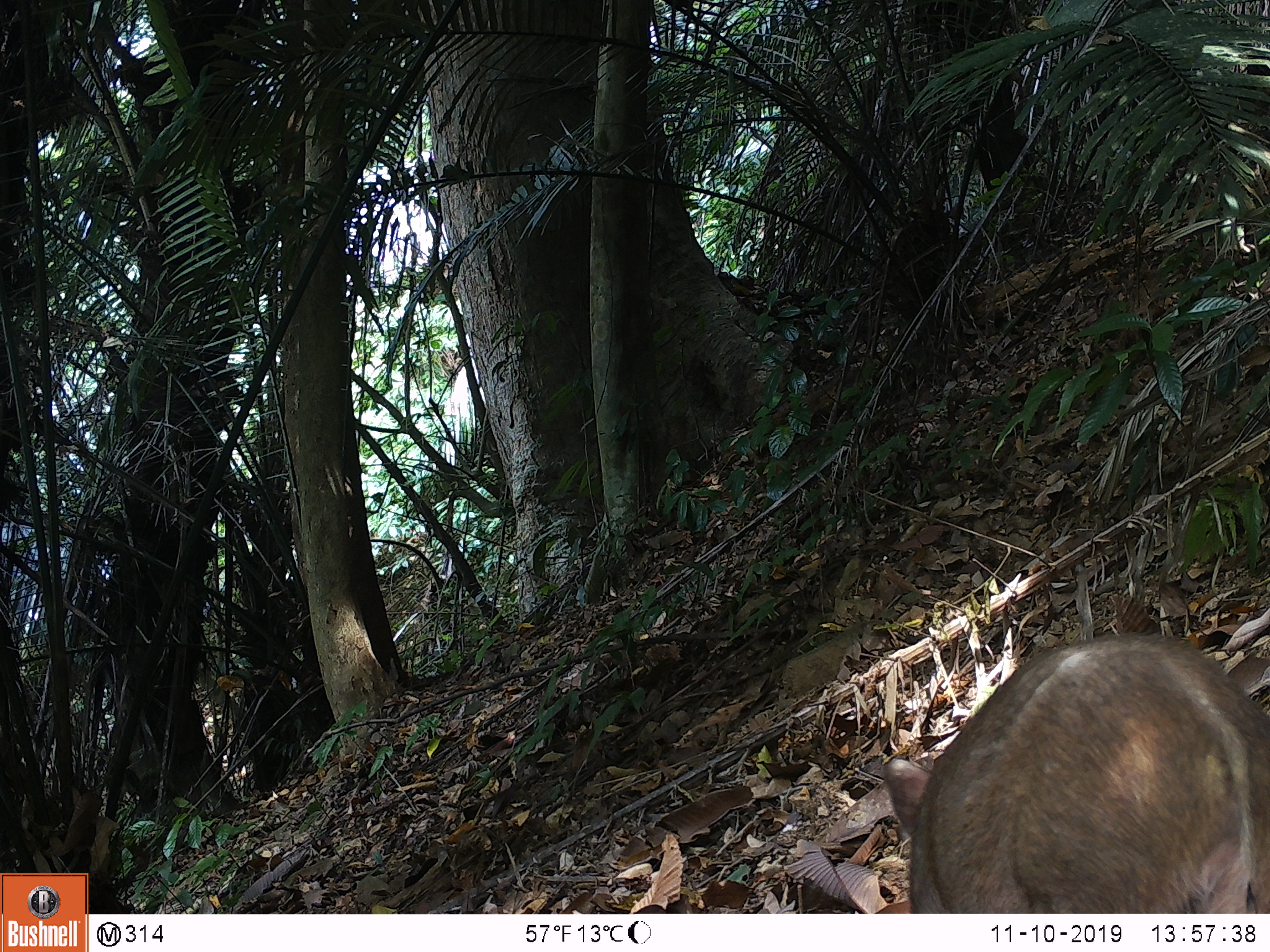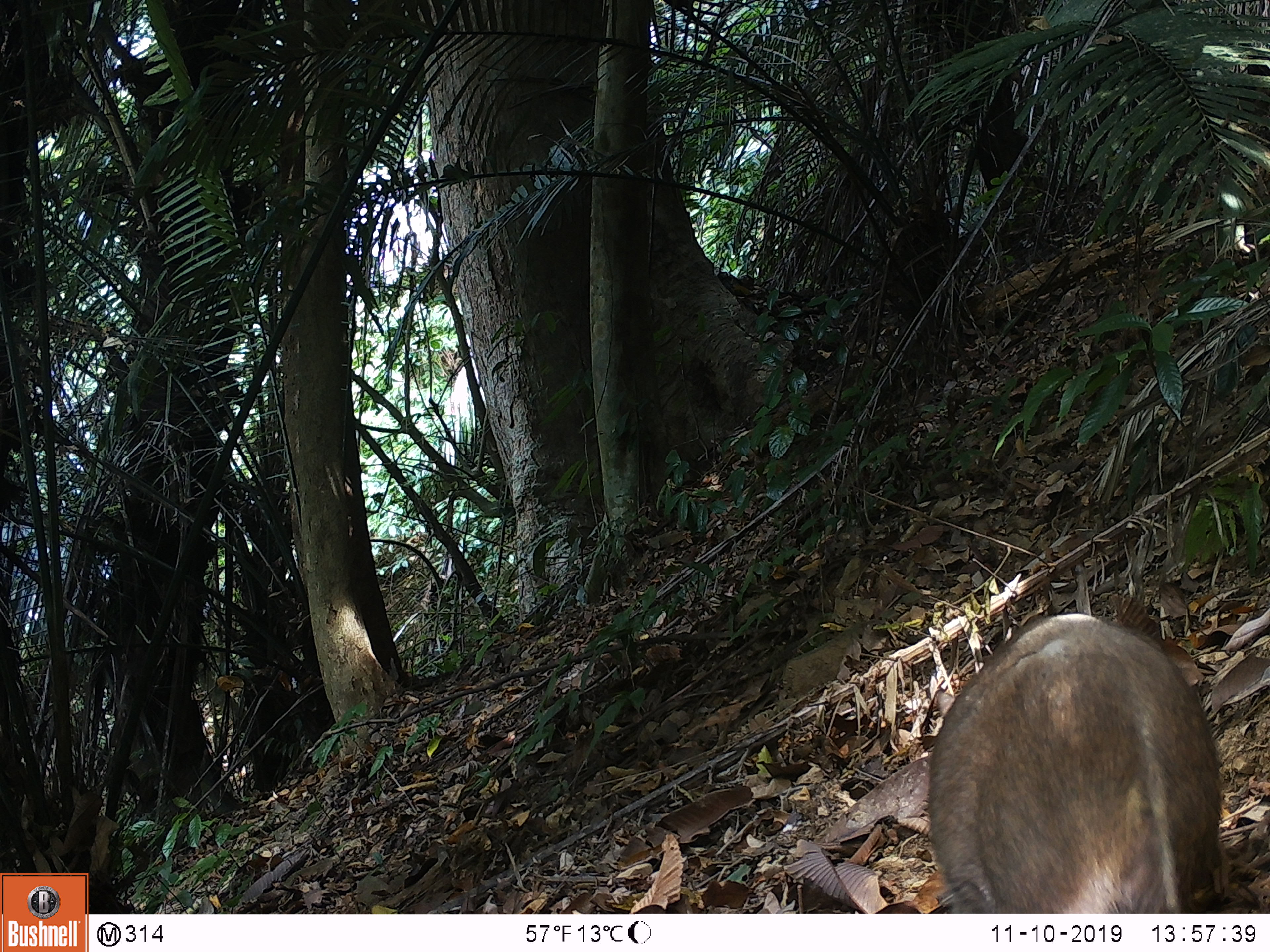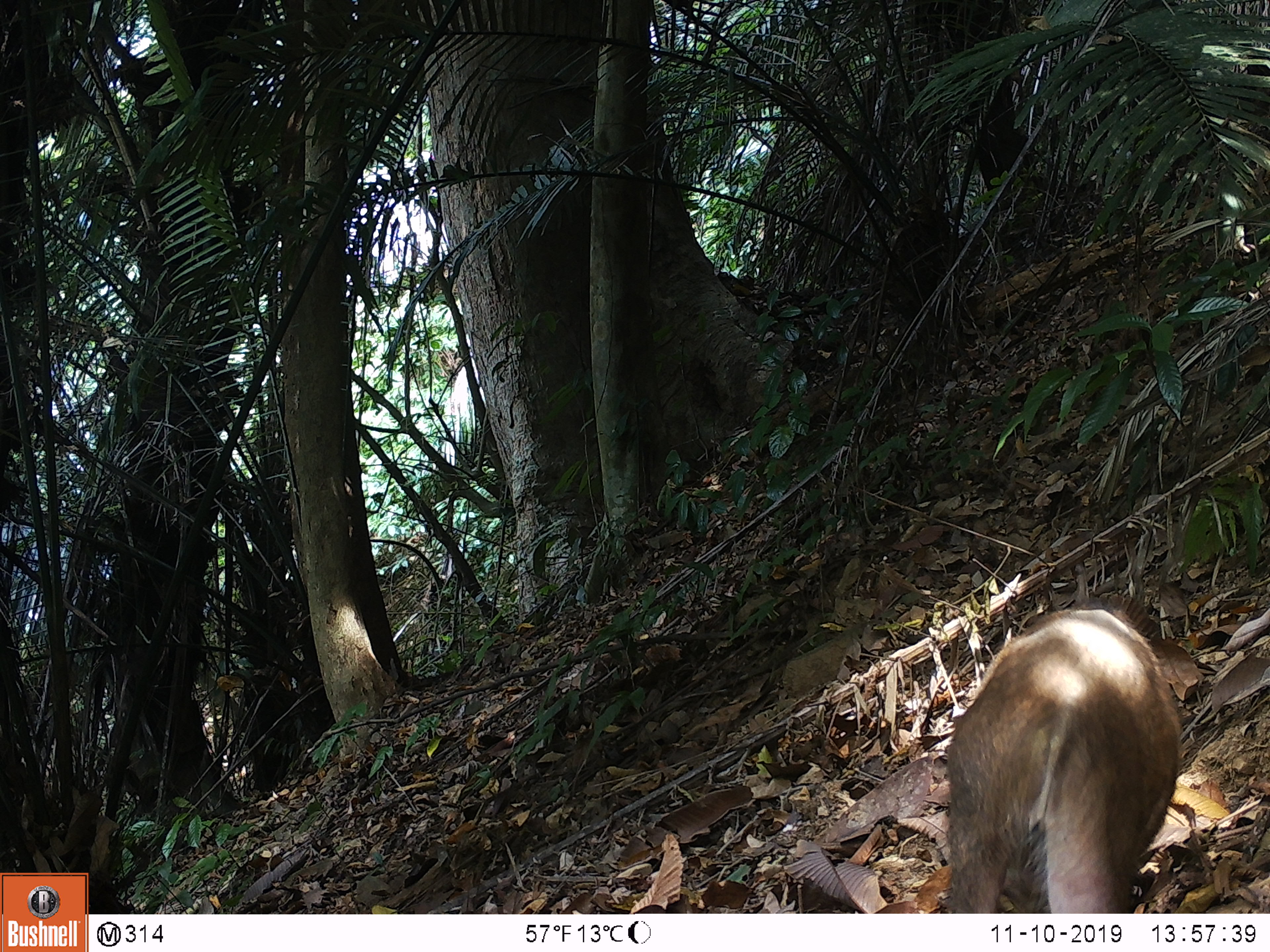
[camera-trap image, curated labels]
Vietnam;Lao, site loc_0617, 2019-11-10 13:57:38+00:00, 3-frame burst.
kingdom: Animalia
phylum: Chordata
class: Mammalia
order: Artiodactyla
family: Suidae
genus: Sus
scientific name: Sus scrofa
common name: eurasian wild pig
Eurasian wild pig (Sus scrofa). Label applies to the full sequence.